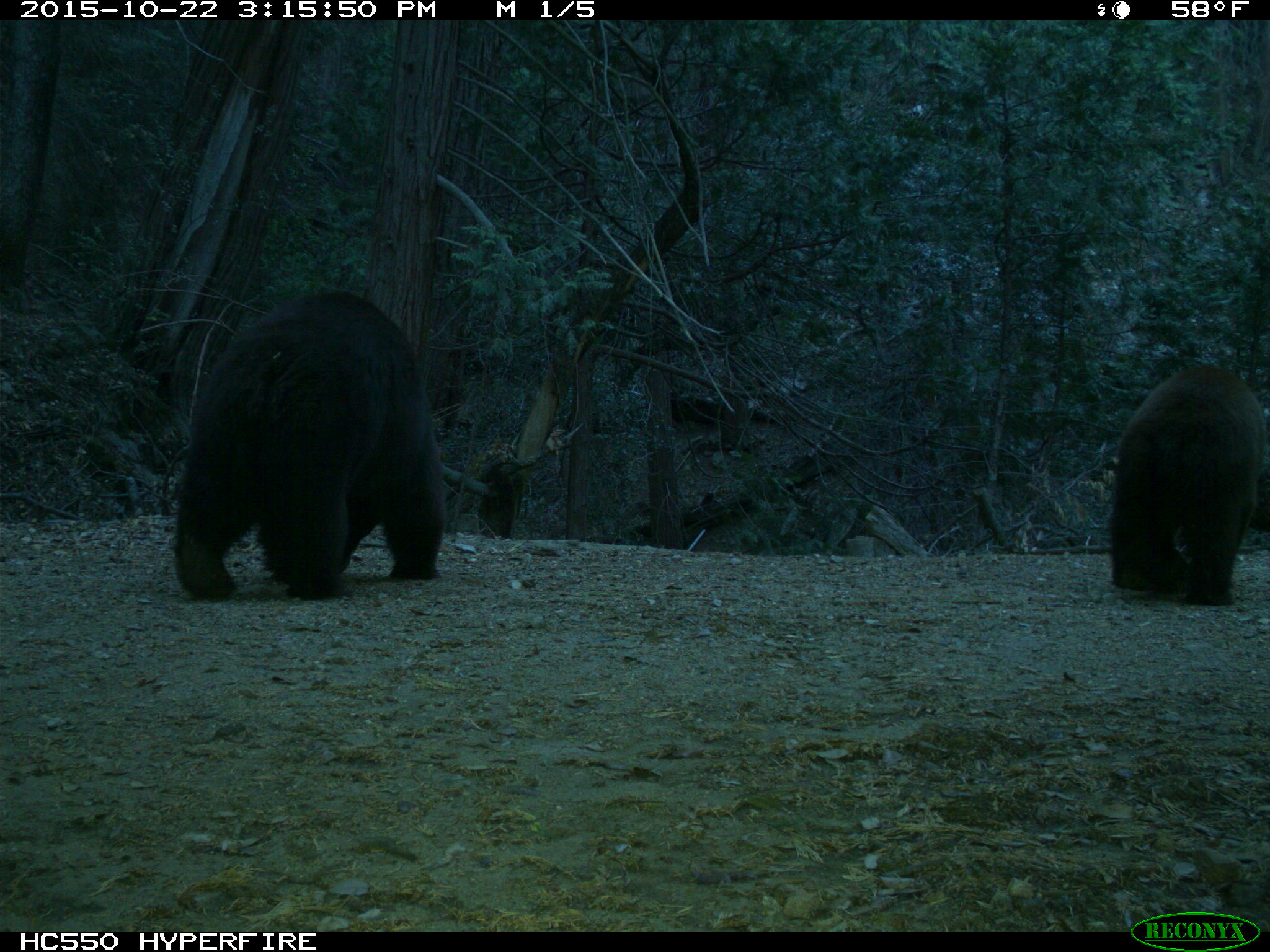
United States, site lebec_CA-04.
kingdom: Animalia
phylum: Chordata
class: Mammalia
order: Carnivora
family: Ursidae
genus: Ursus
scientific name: Ursus americanus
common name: american black bear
Ursus americanus (american black bear).